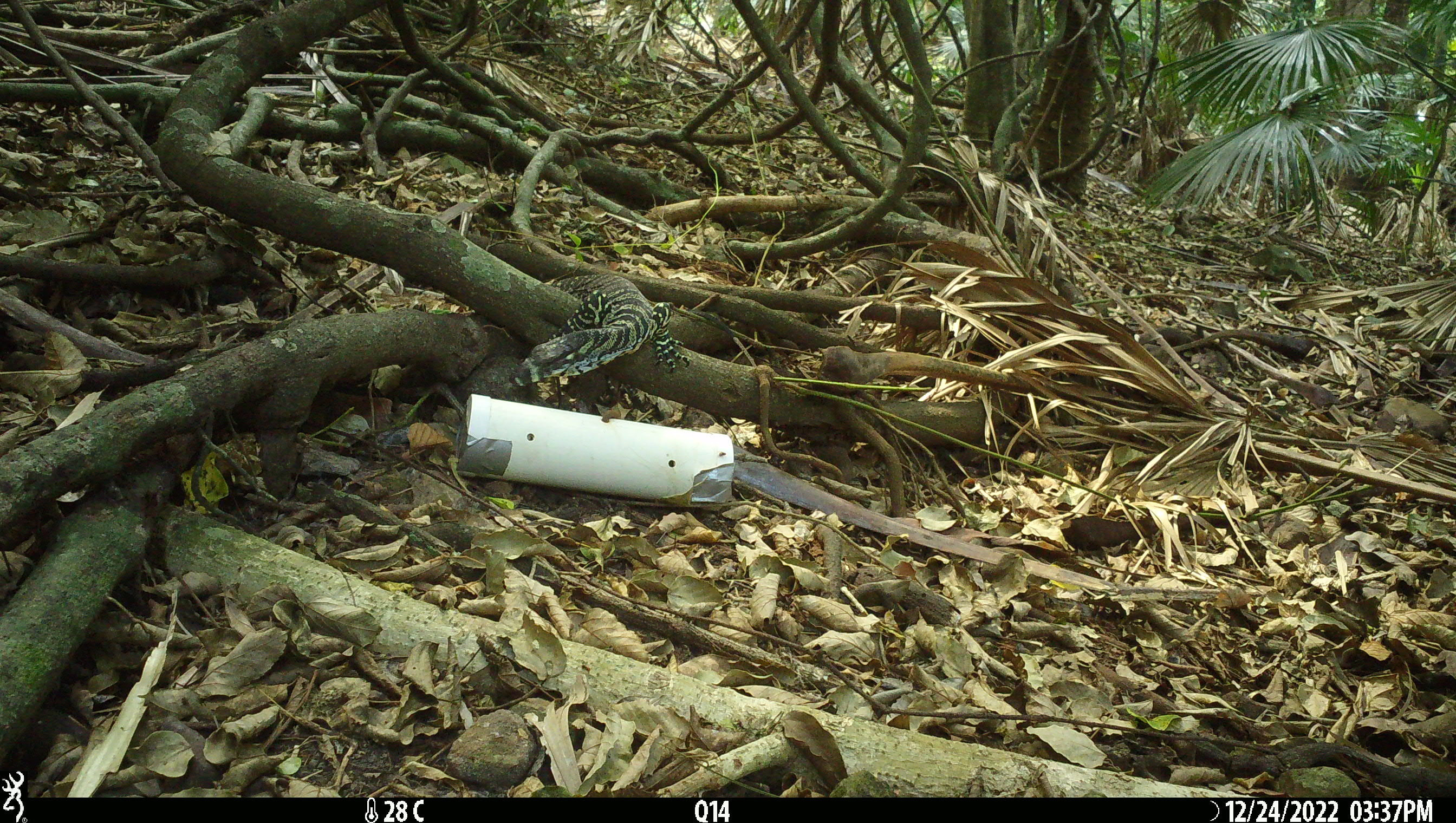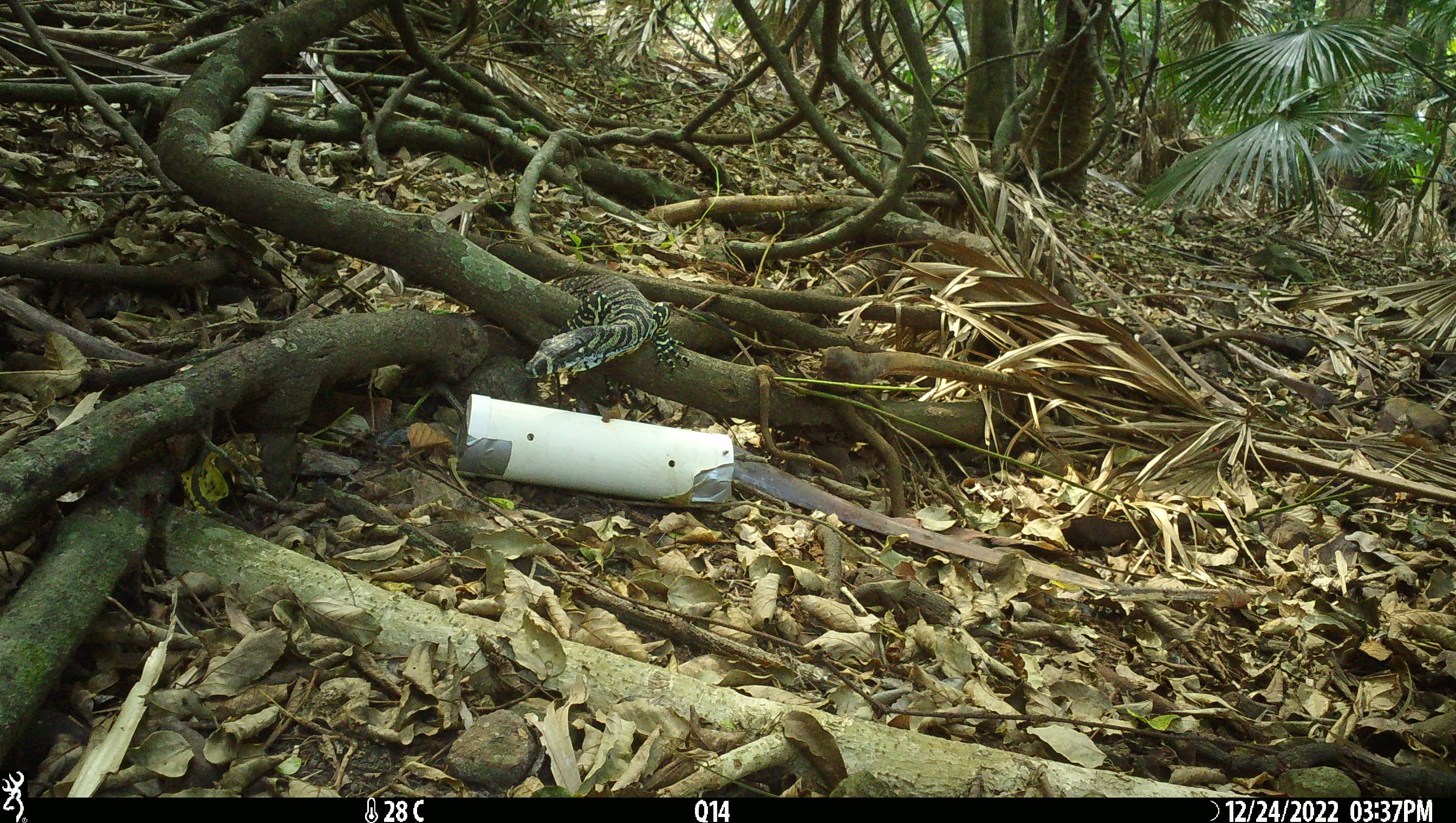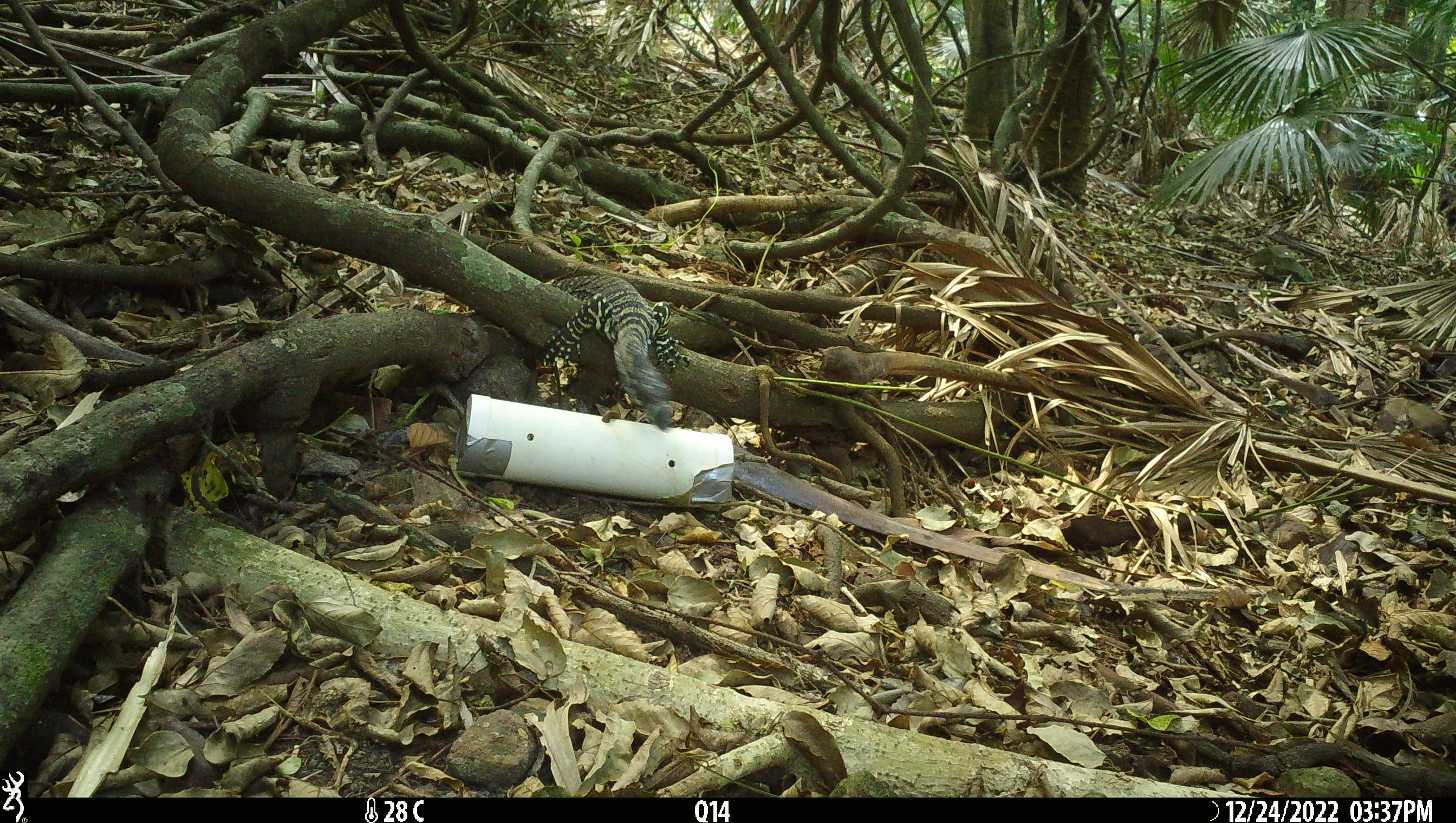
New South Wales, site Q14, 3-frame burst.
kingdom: Animalia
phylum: Chordata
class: Reptilia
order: Squamata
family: Varanidae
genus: Varanus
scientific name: Varanus varius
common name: lace monitor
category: goanna